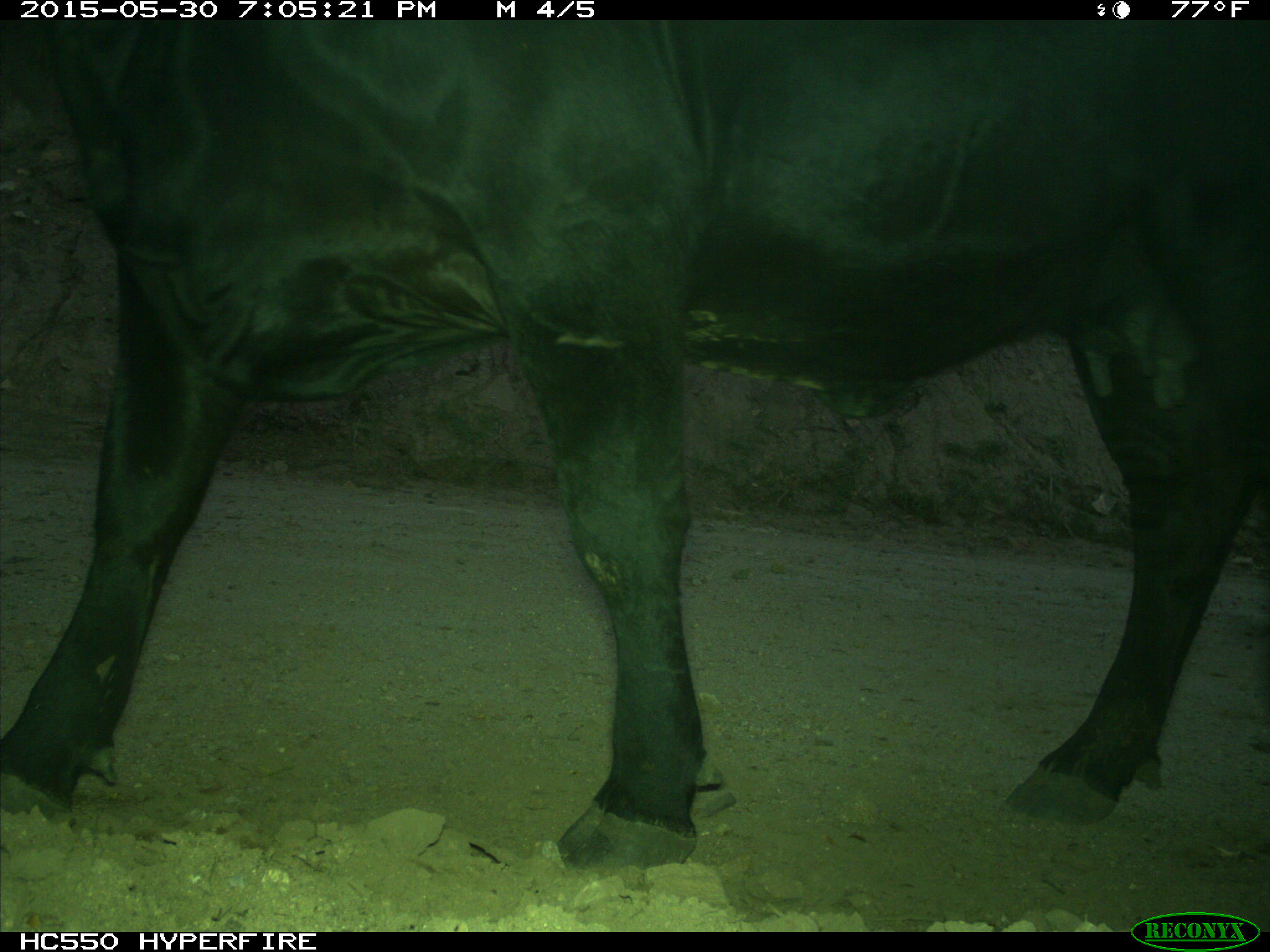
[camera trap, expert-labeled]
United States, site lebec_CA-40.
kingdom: Animalia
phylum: Chordata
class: Mammalia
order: Artiodactyla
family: Bovidae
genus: Bos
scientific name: Bos taurus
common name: domestic cow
Bos taurus (domestic cow).